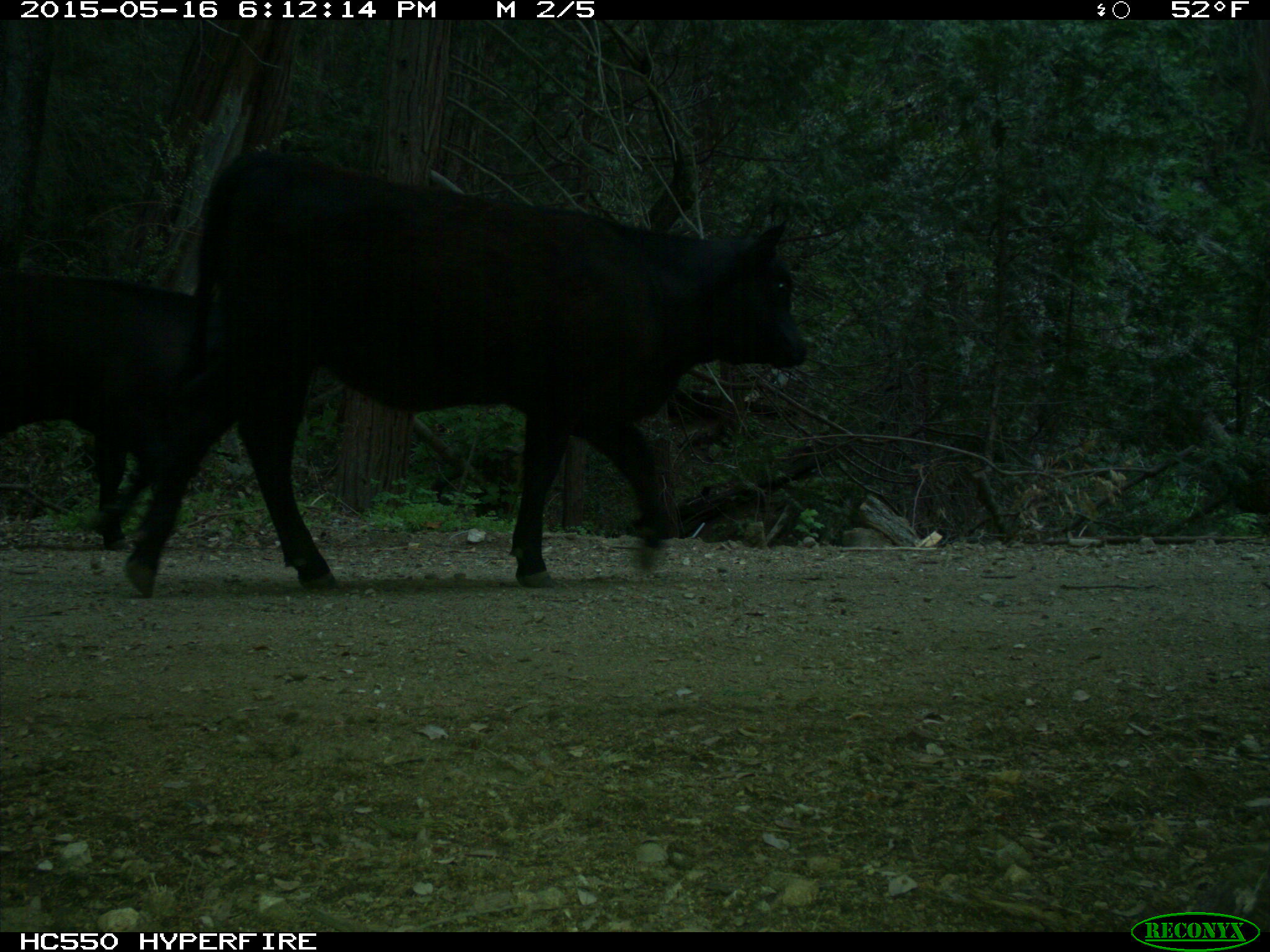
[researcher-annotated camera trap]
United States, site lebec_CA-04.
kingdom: Animalia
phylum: Chordata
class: Mammalia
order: Artiodactyla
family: Bovidae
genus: Bos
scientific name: Bos taurus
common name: domestic cow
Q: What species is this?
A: Bos taurus (domestic cow).